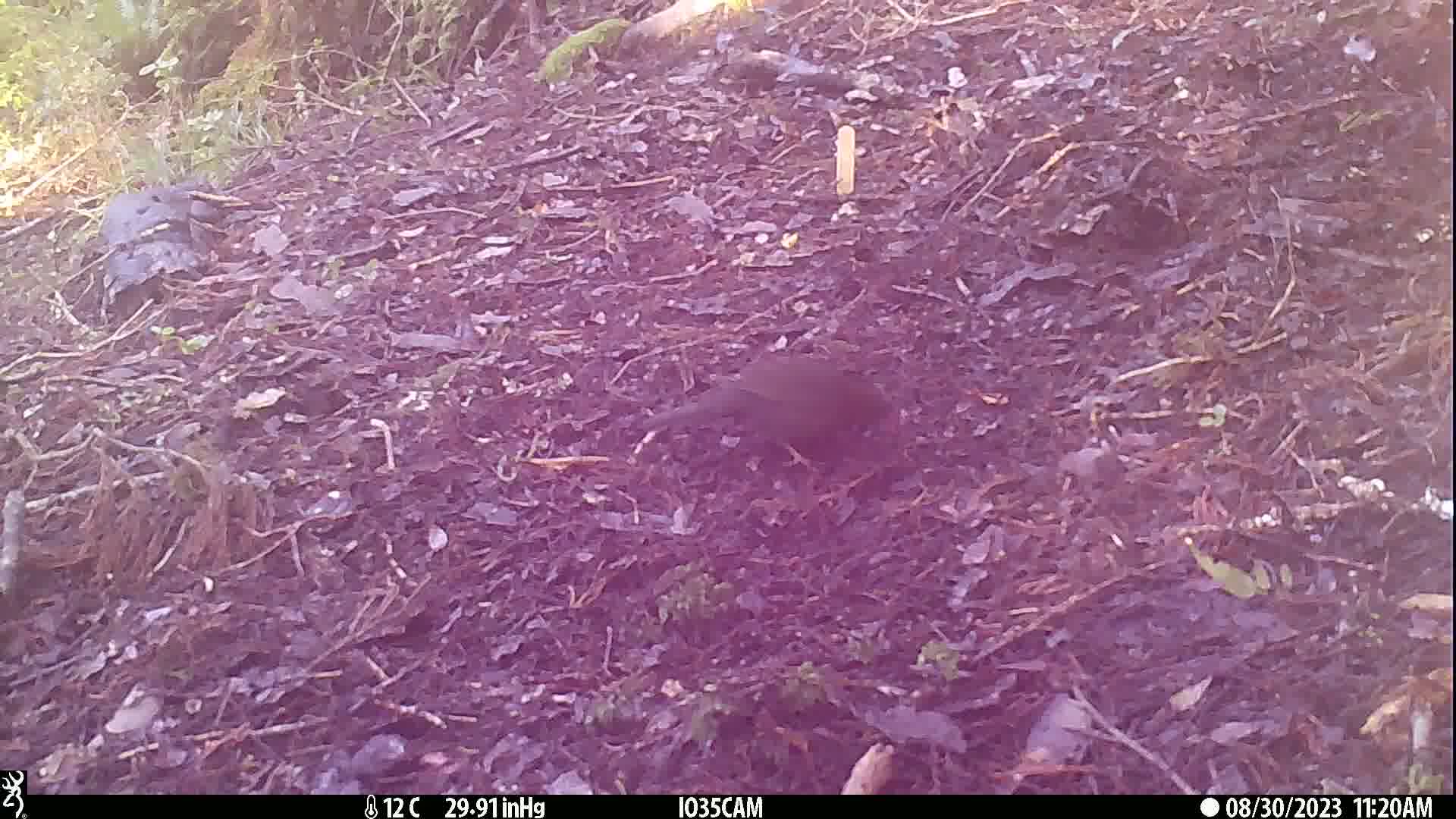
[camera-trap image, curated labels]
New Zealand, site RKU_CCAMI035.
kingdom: Animalia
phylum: Chordata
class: Aves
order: Passeriformes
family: Turdidae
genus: Turdus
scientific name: Turdus merula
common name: eurasian blackbird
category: blackbird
Blackbird (eurasian blackbird) (Turdus merula).